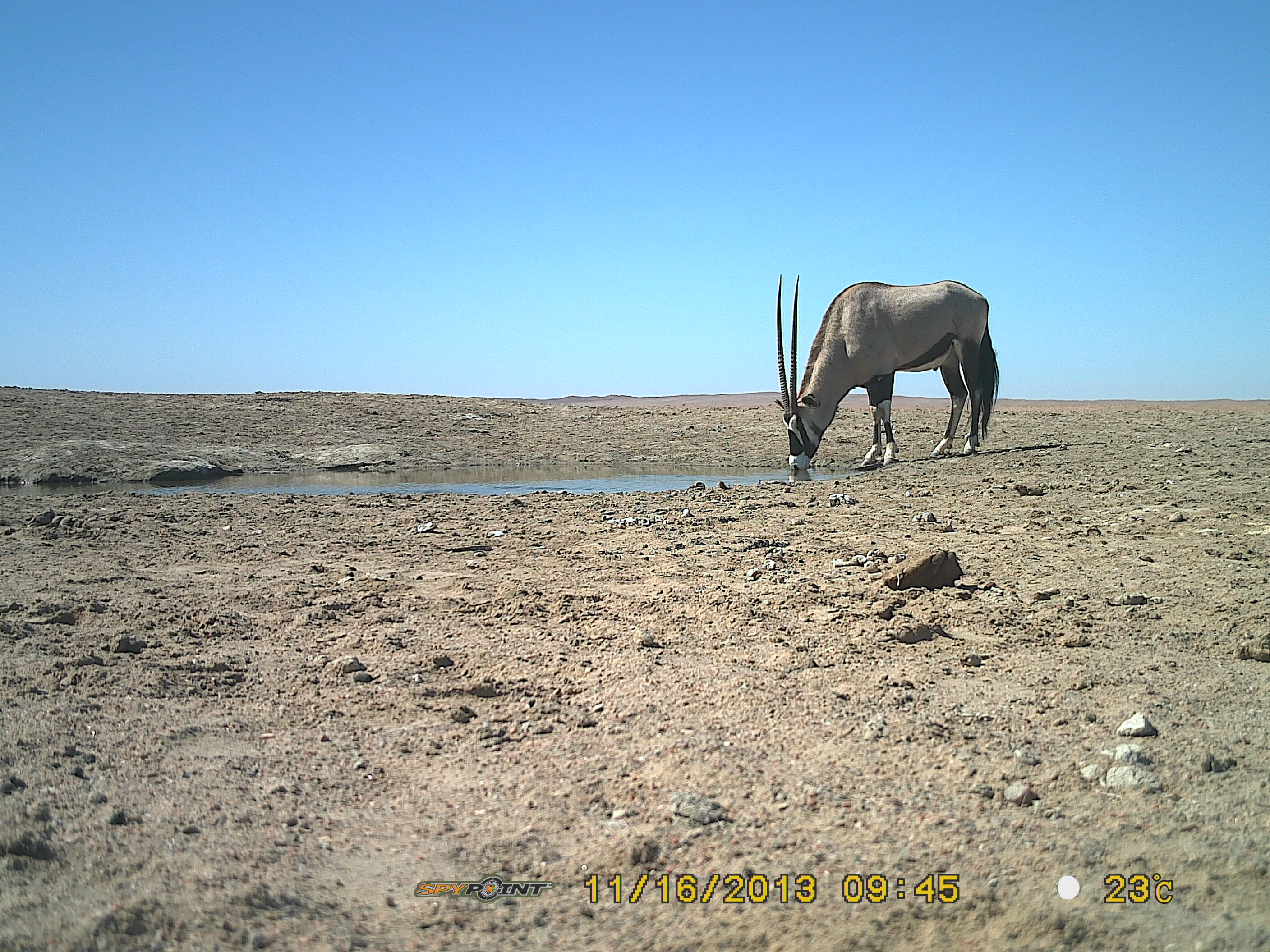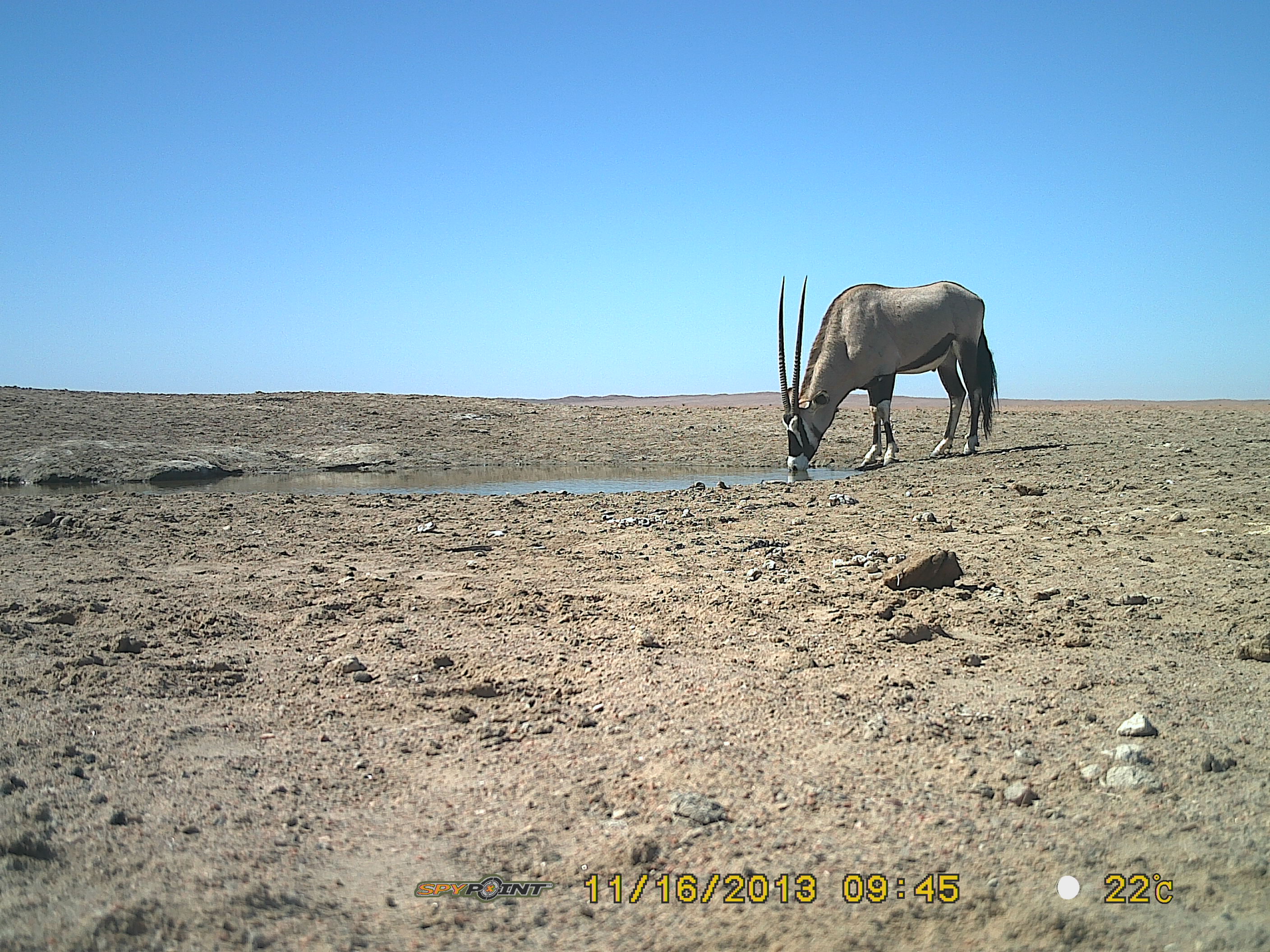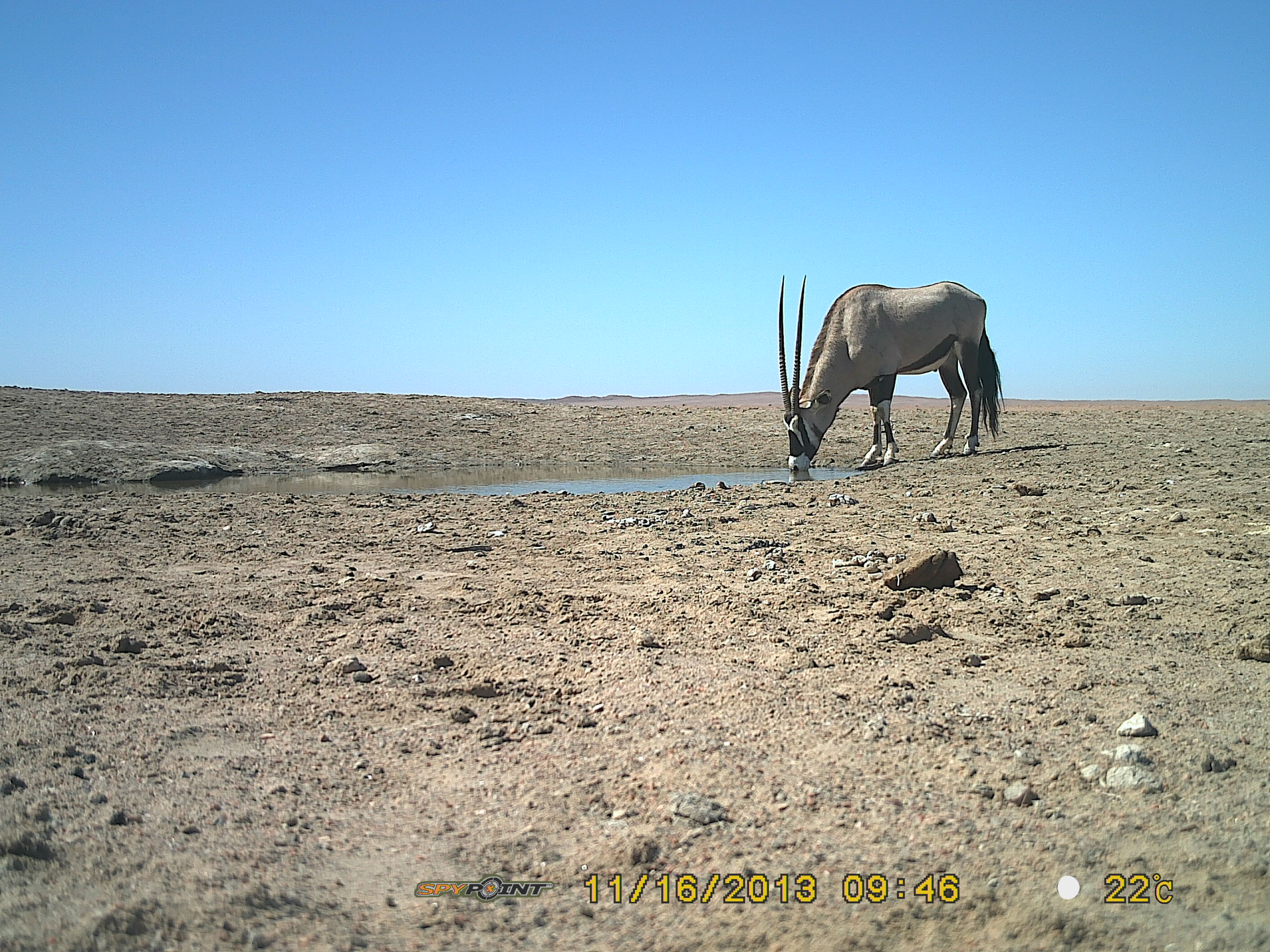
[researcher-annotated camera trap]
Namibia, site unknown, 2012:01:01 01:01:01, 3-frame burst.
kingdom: Animalia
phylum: Chordata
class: Mammalia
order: Artiodactyla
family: Bovidae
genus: Oryx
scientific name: Oryx gazella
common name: gemsbok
Oryx gazella (gemsbok).